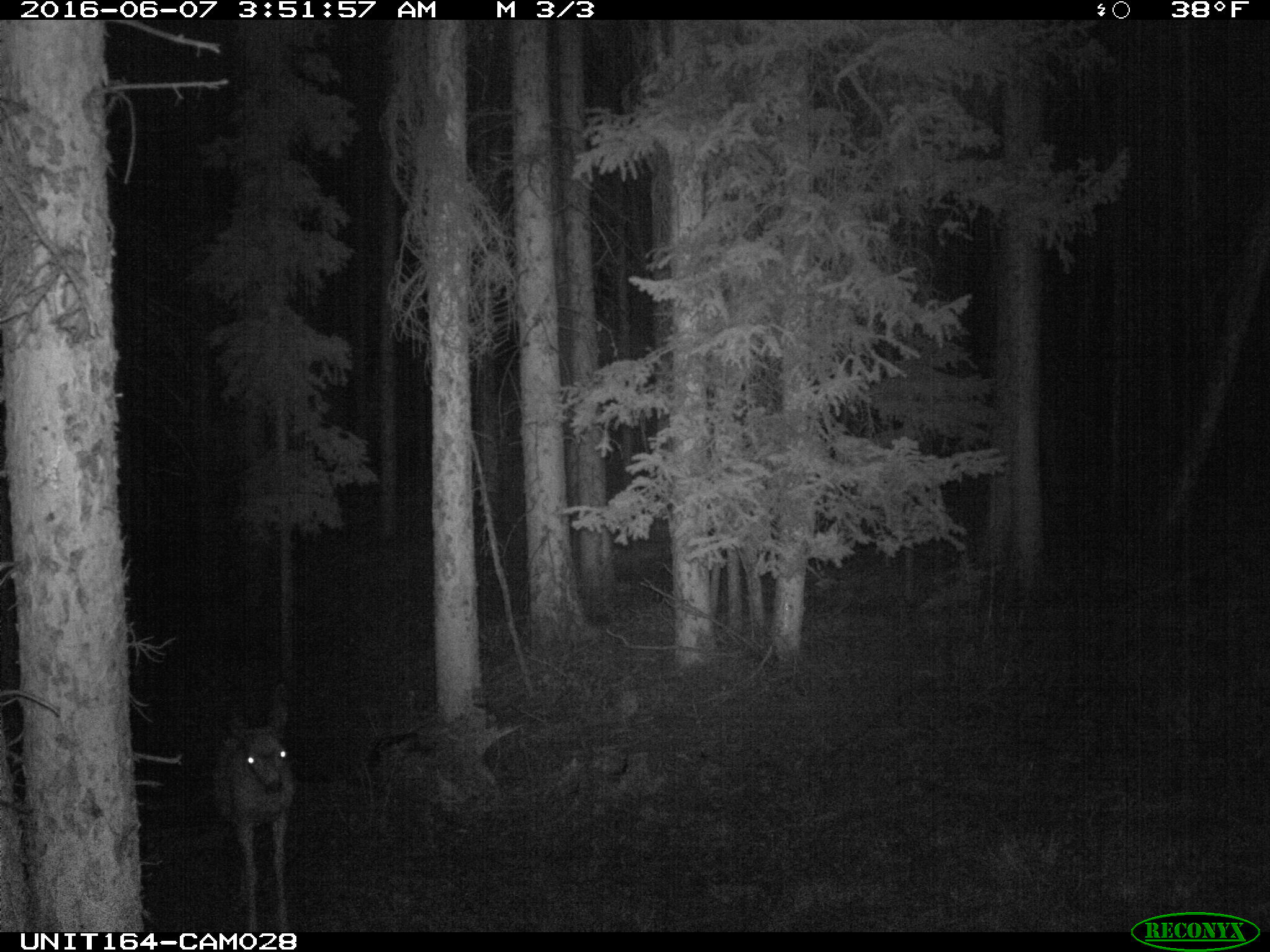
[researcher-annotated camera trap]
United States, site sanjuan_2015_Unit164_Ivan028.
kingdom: Animalia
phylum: Chordata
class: Mammalia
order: Artiodactyla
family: Cervidae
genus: Odocoileus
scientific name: Odocoileus hemionus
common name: mule deer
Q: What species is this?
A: Odocoileus hemionus (mule deer).